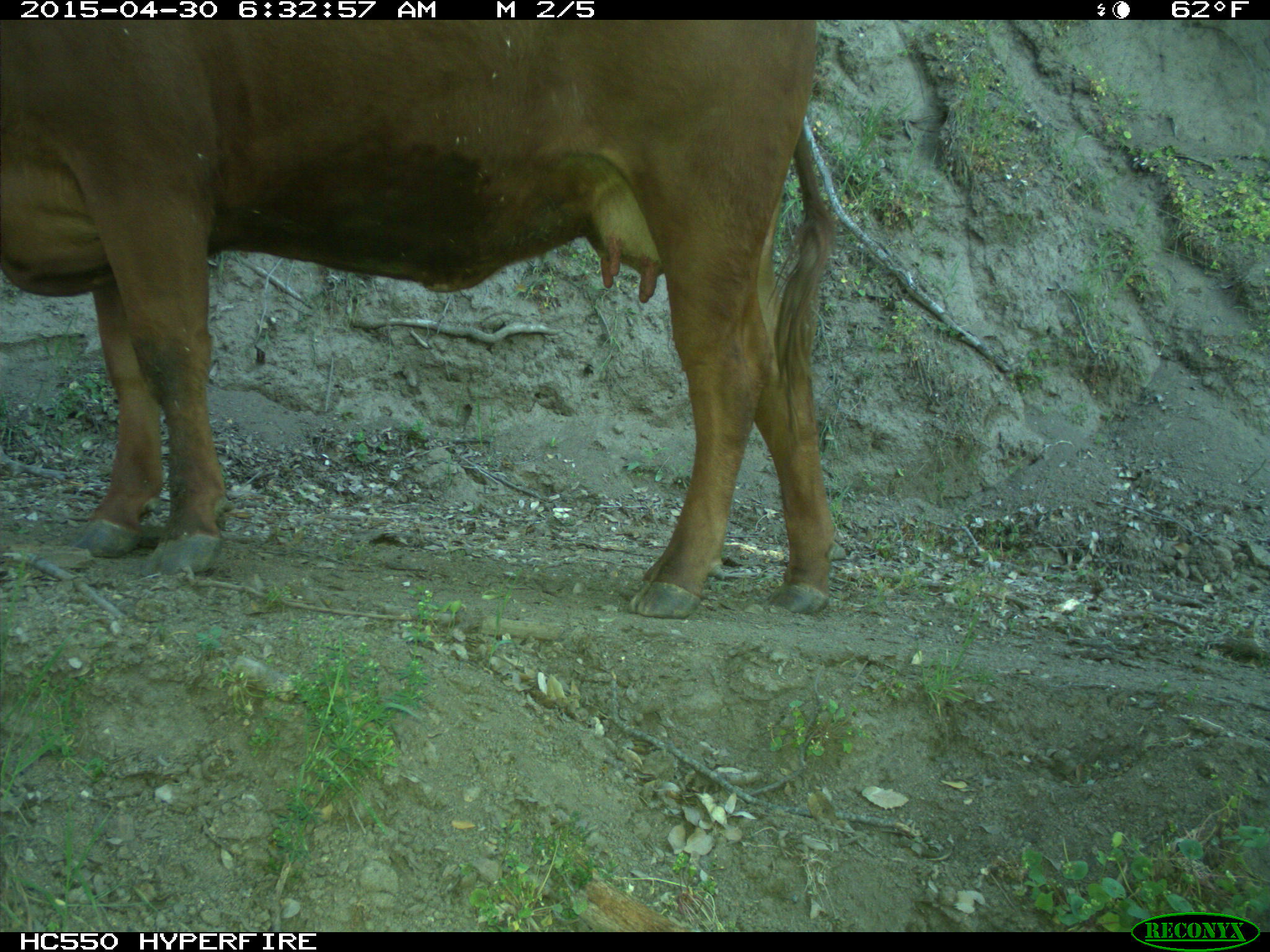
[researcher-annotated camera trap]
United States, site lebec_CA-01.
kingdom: Animalia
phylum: Chordata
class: Mammalia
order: Artiodactyla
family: Bovidae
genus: Bos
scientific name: Bos taurus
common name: domestic cow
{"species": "Bos taurus (domestic cow)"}